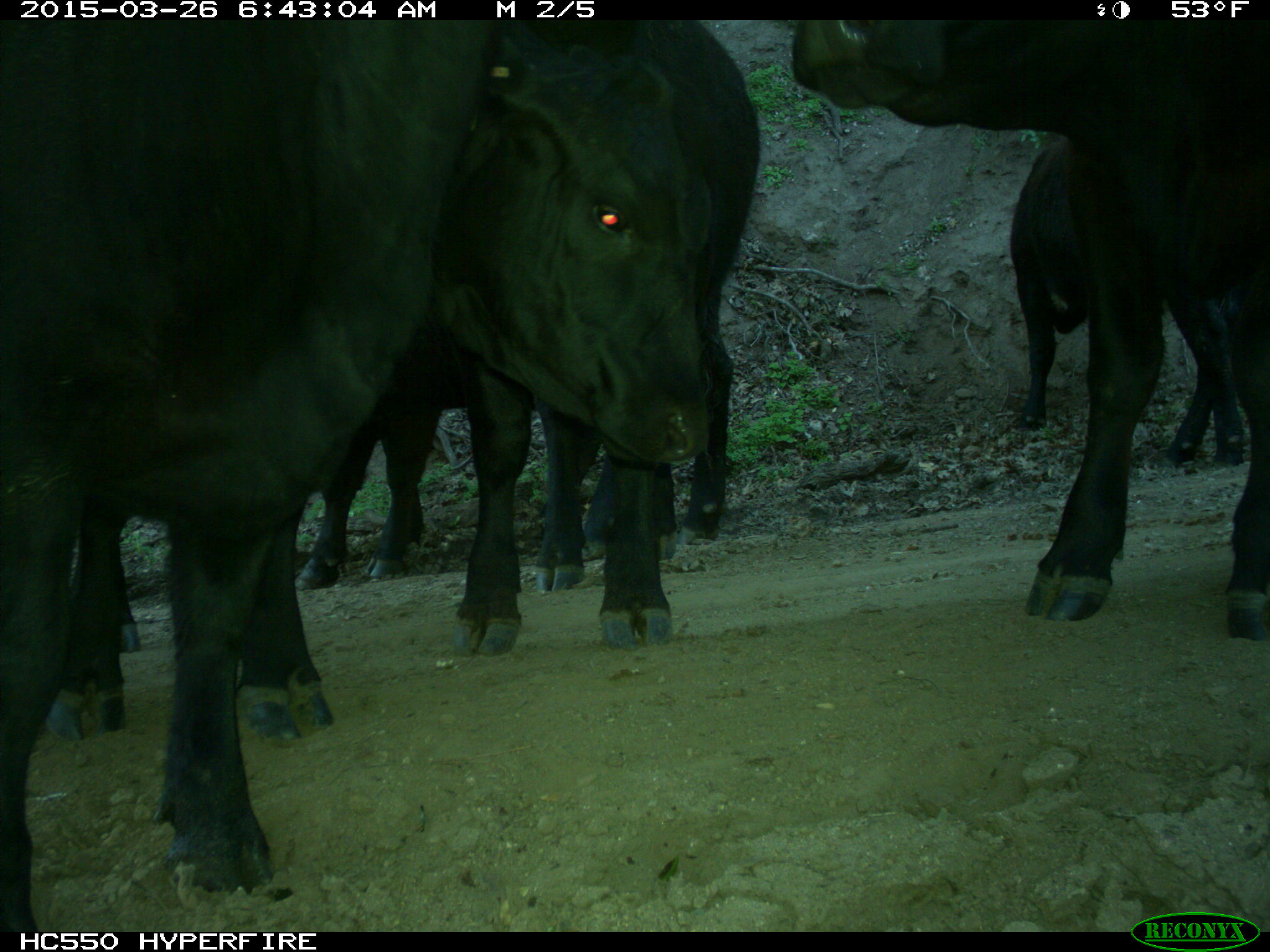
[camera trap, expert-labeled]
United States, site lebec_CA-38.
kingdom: Animalia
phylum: Chordata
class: Mammalia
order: Artiodactyla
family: Bovidae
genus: Bos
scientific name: Bos taurus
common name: domestic cow